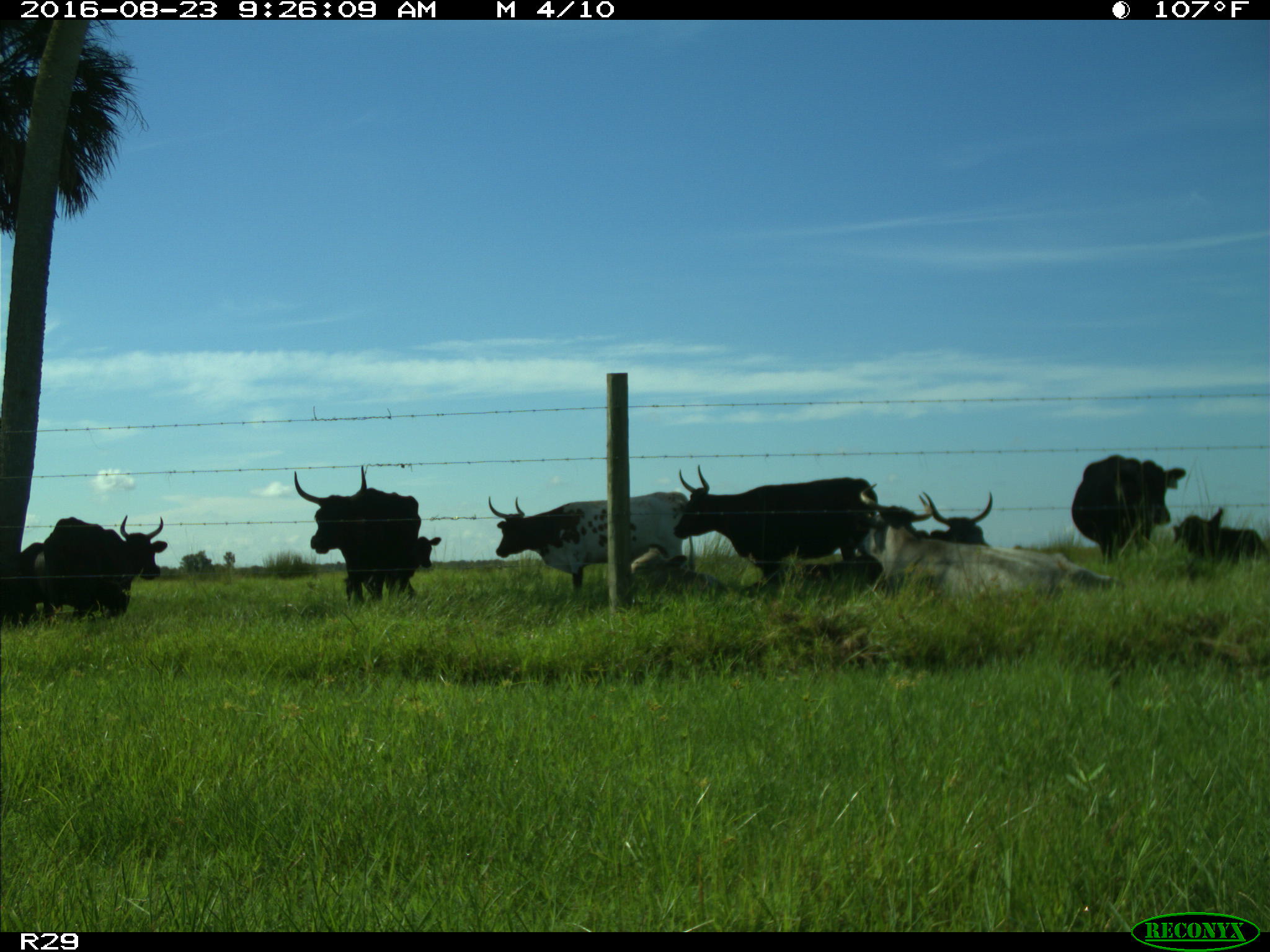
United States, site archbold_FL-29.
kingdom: Animalia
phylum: Chordata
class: Mammalia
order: Artiodactyla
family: Bovidae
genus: Bos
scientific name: Bos taurus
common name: domestic cow